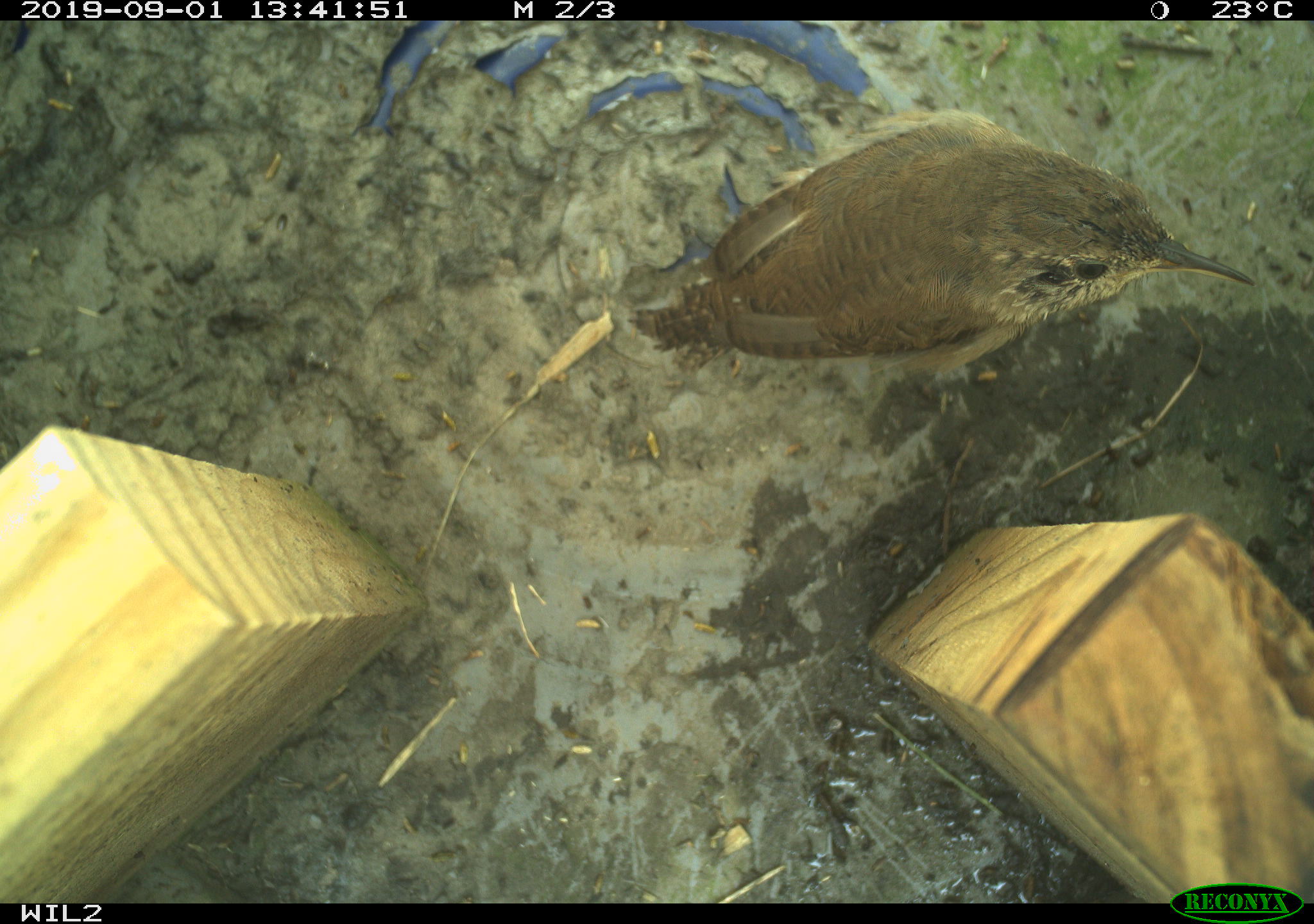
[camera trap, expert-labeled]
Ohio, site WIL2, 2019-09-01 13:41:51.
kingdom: Animalia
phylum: Chordata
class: Aves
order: Passeriformes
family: Troglodytidae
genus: Troglodytes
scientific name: Troglodytes aedon aedon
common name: northern house wren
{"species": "northern house wren (Troglodytes aedon aedon)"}